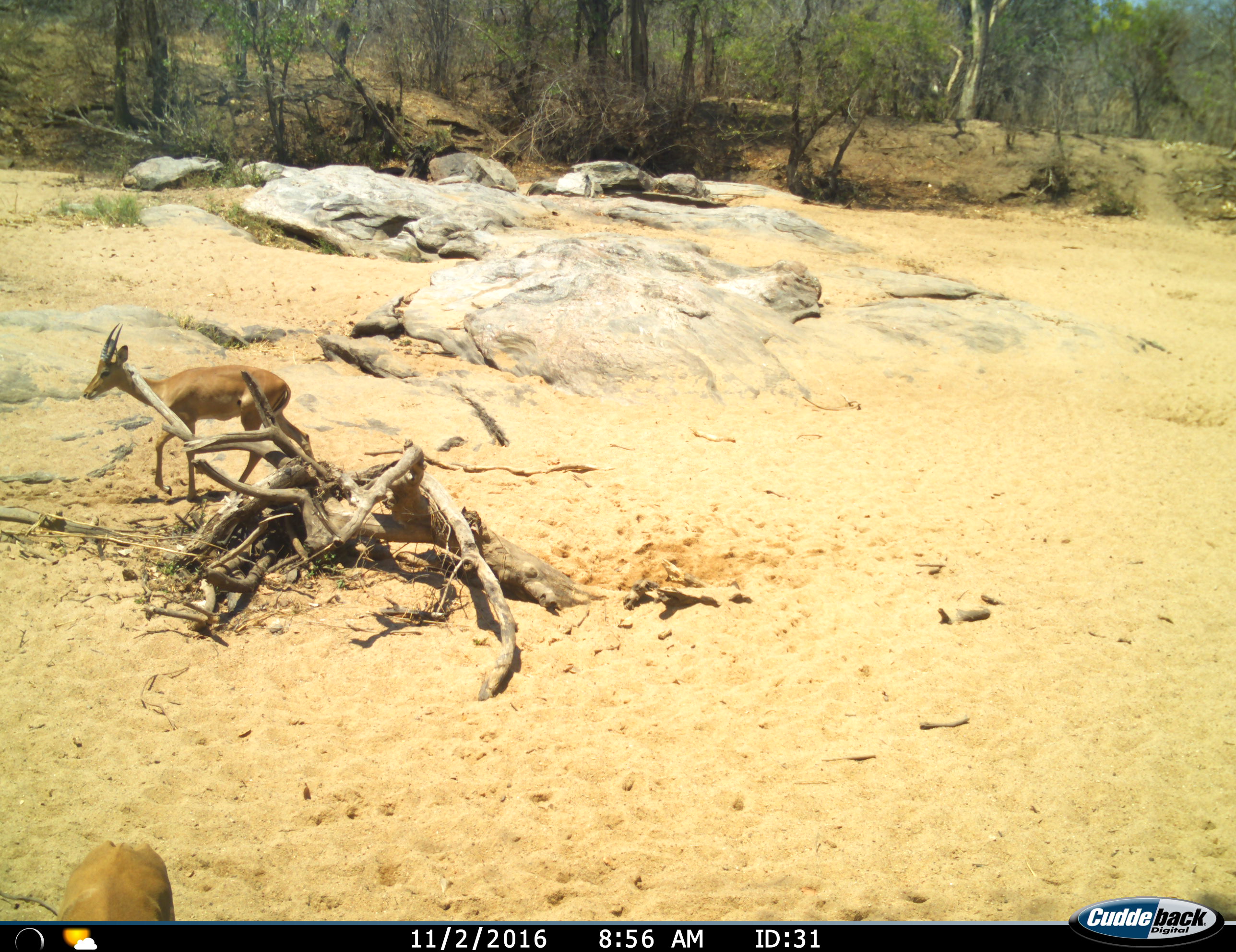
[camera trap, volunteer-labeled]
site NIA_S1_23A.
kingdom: Animalia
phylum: Chordata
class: Mammalia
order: Artiodactyla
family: Bovidae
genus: Aepyceros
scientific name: Aepyceros melampus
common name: impala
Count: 2.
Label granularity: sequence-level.